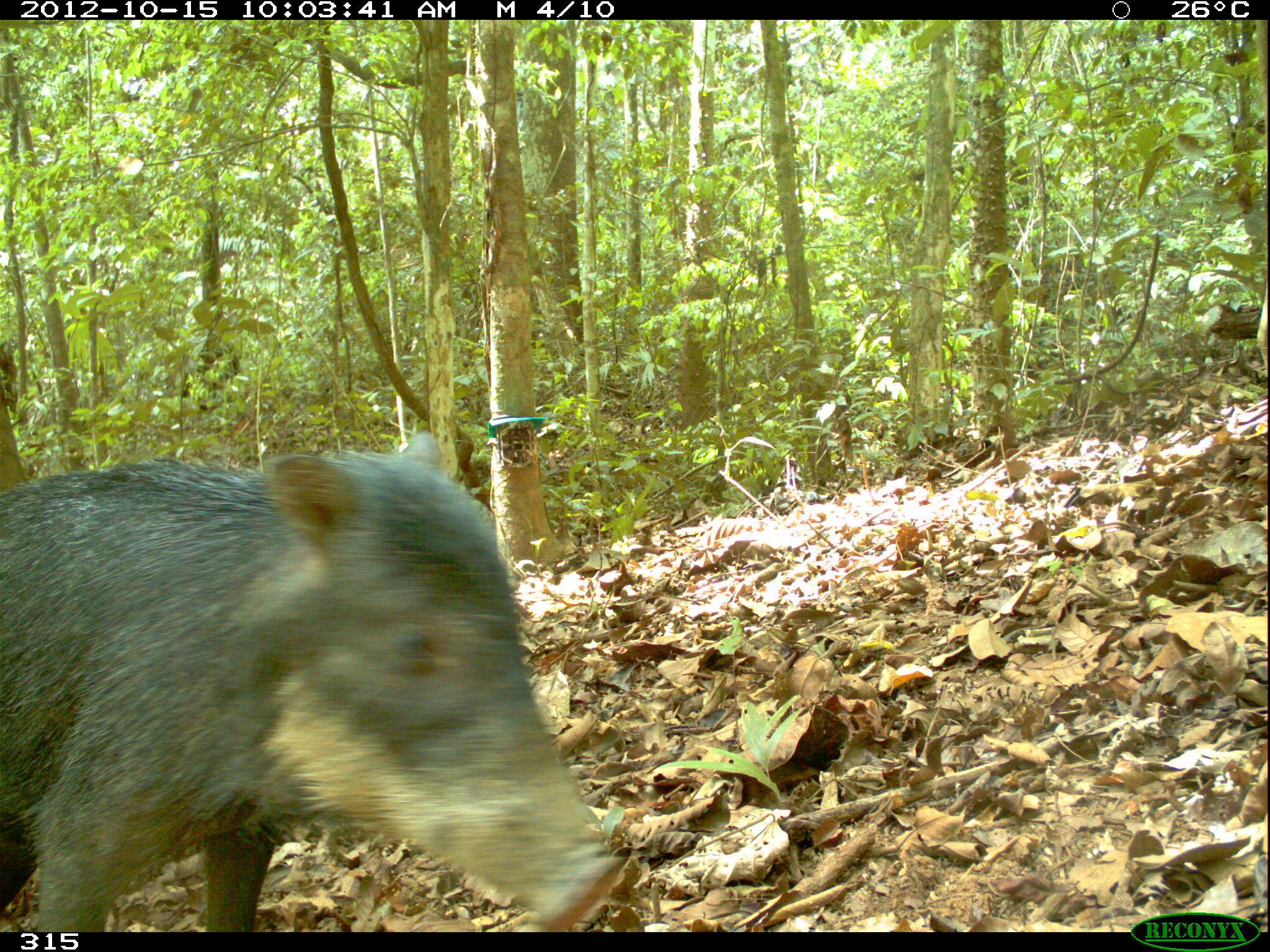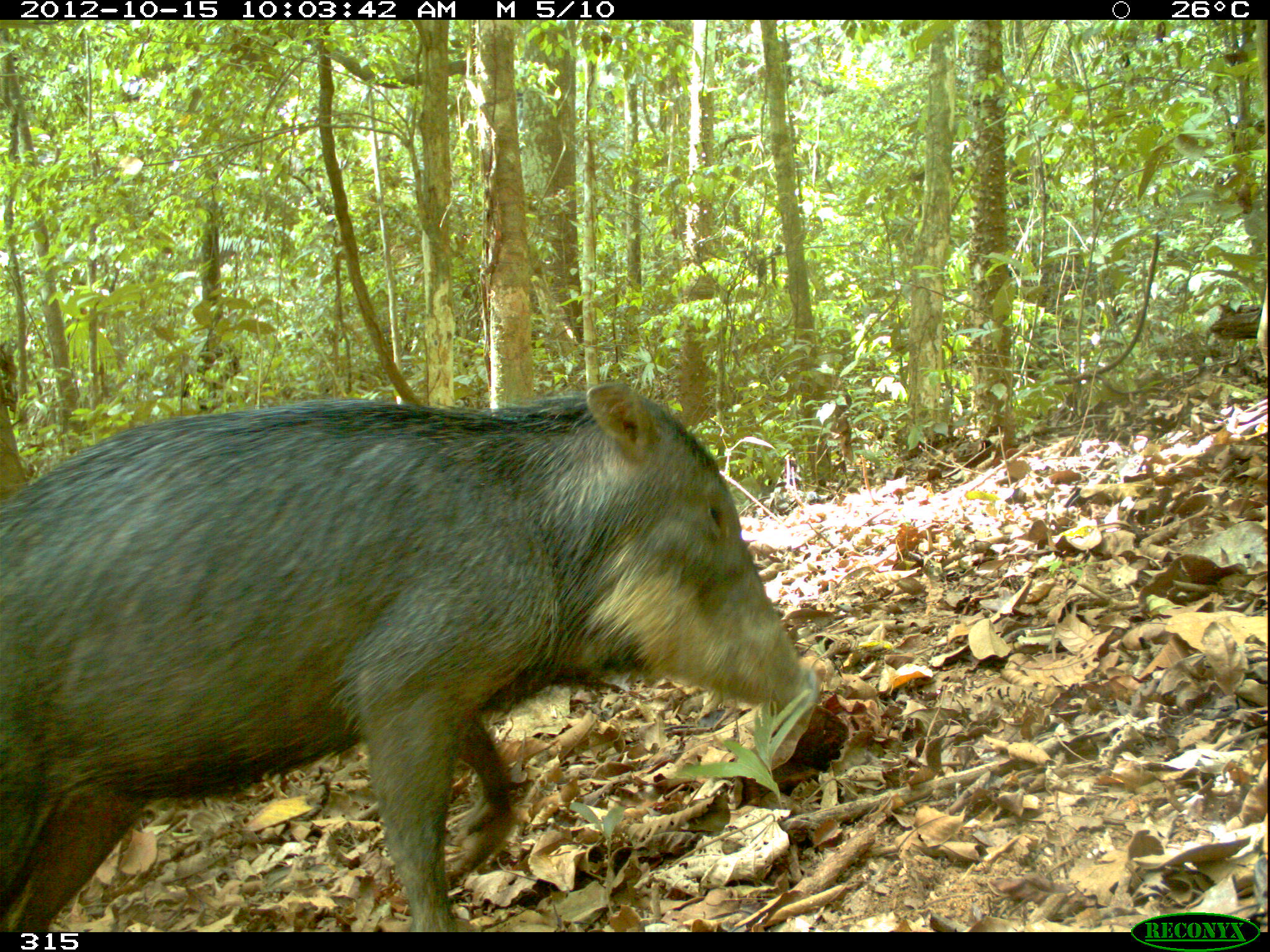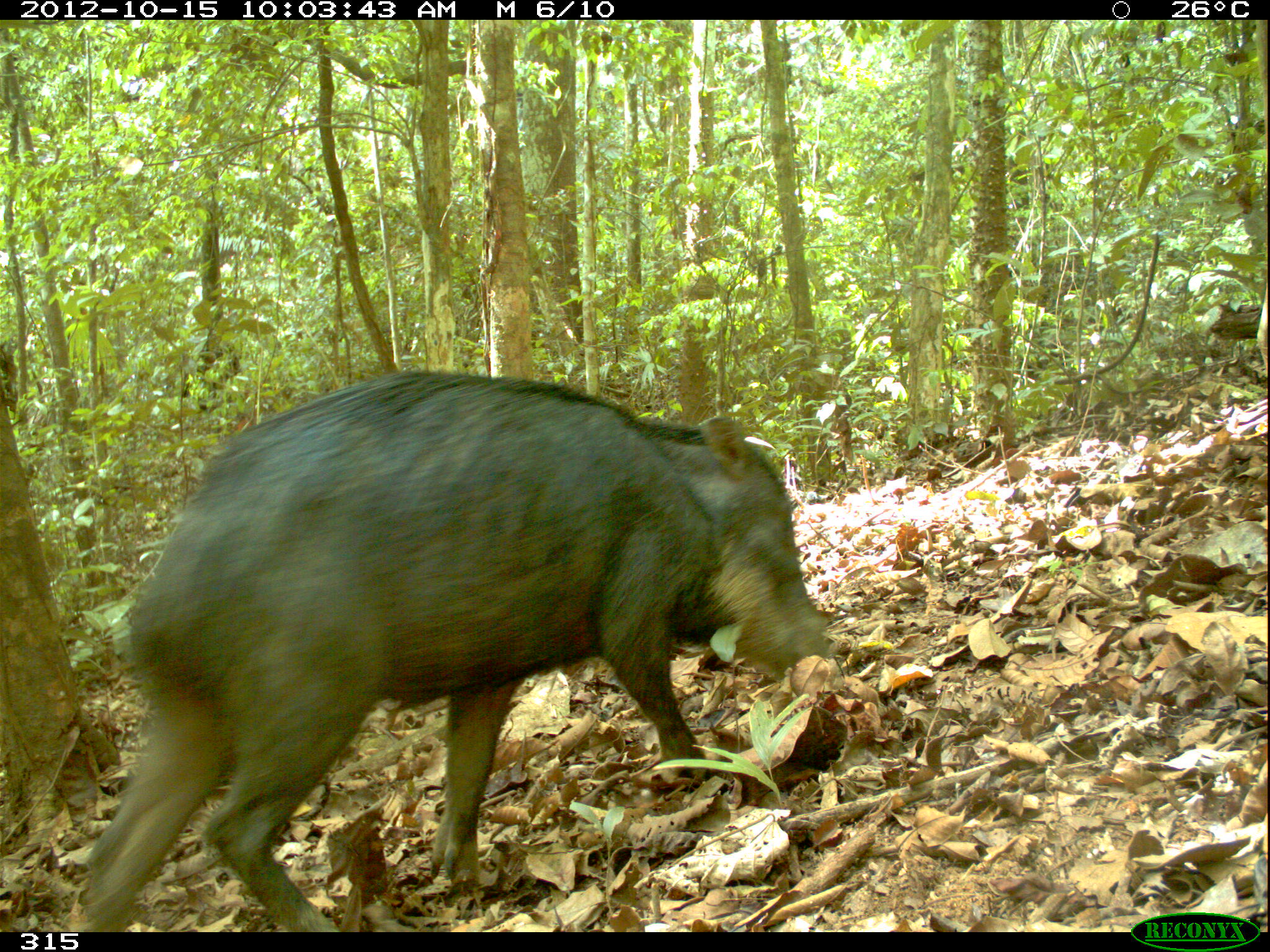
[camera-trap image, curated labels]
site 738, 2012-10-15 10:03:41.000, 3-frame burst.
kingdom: Animalia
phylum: Chordata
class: Mammalia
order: Artiodactyla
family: Tayassuidae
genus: Tayassu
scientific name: Tayassu pecari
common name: white-lipped peccary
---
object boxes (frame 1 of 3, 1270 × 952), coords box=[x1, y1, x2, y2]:
tayassu pecari: box=[0, 430, 628, 932]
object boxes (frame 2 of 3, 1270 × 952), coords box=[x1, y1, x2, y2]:
tayassu pecari: box=[0, 379, 820, 931]